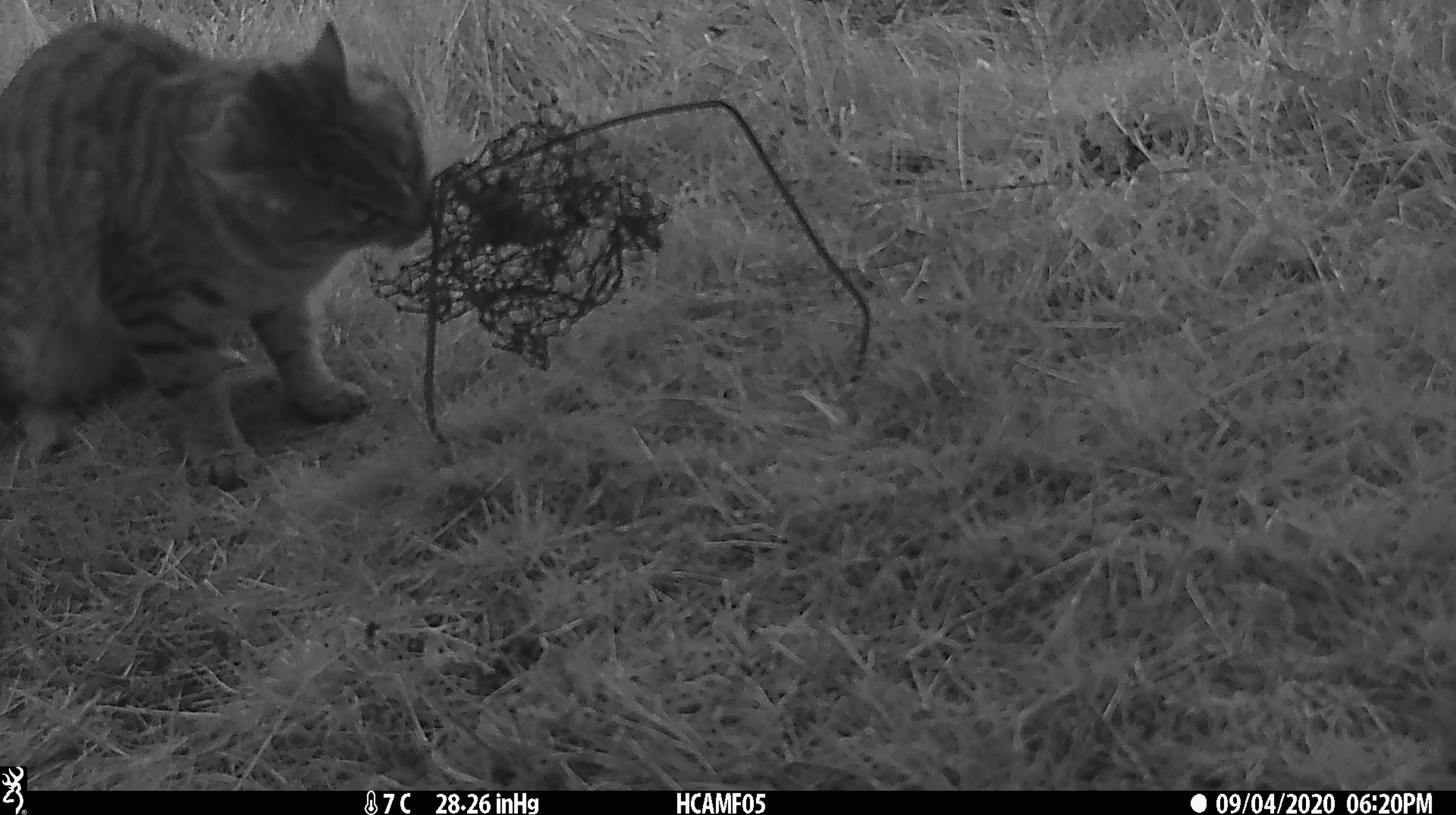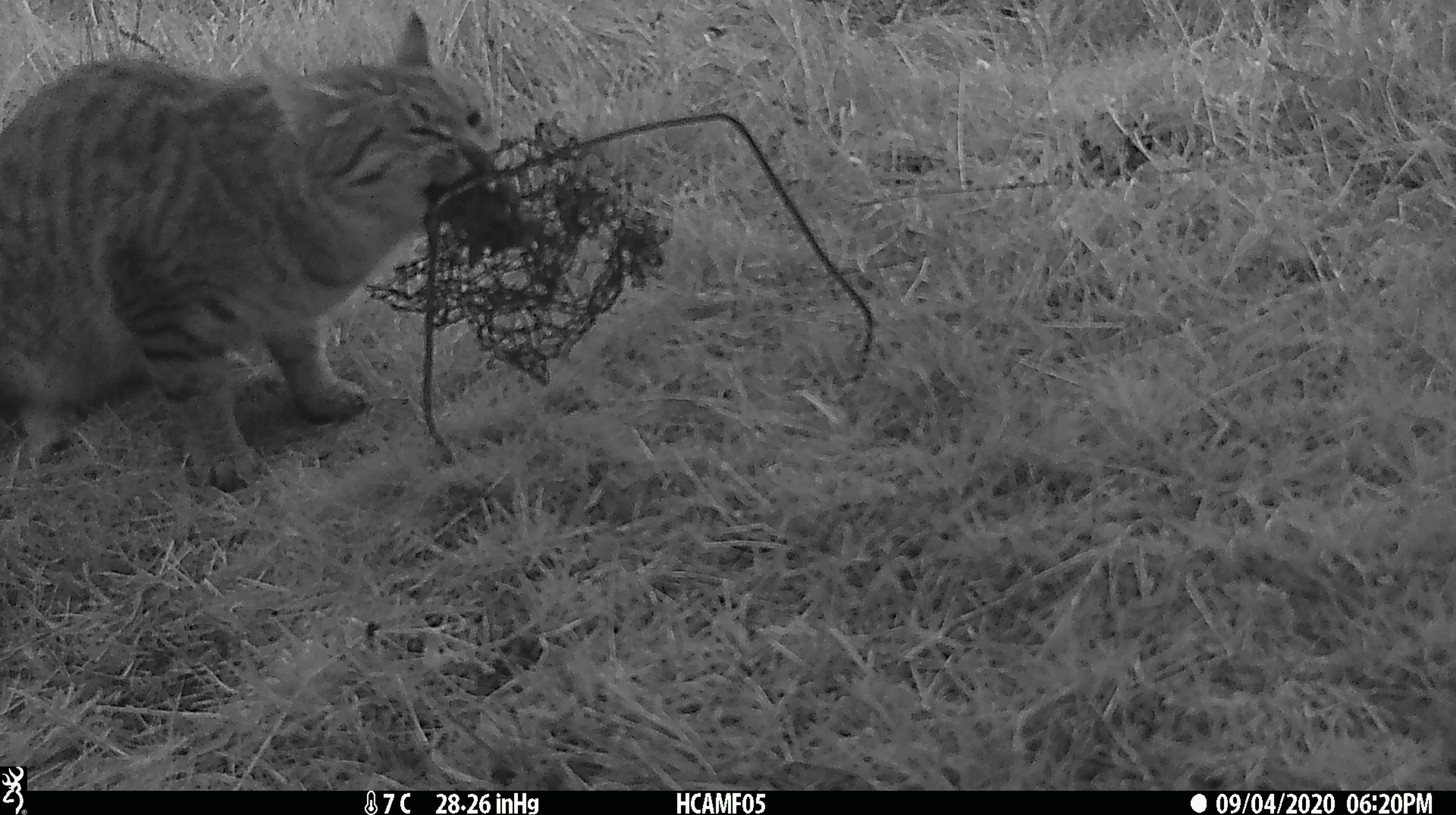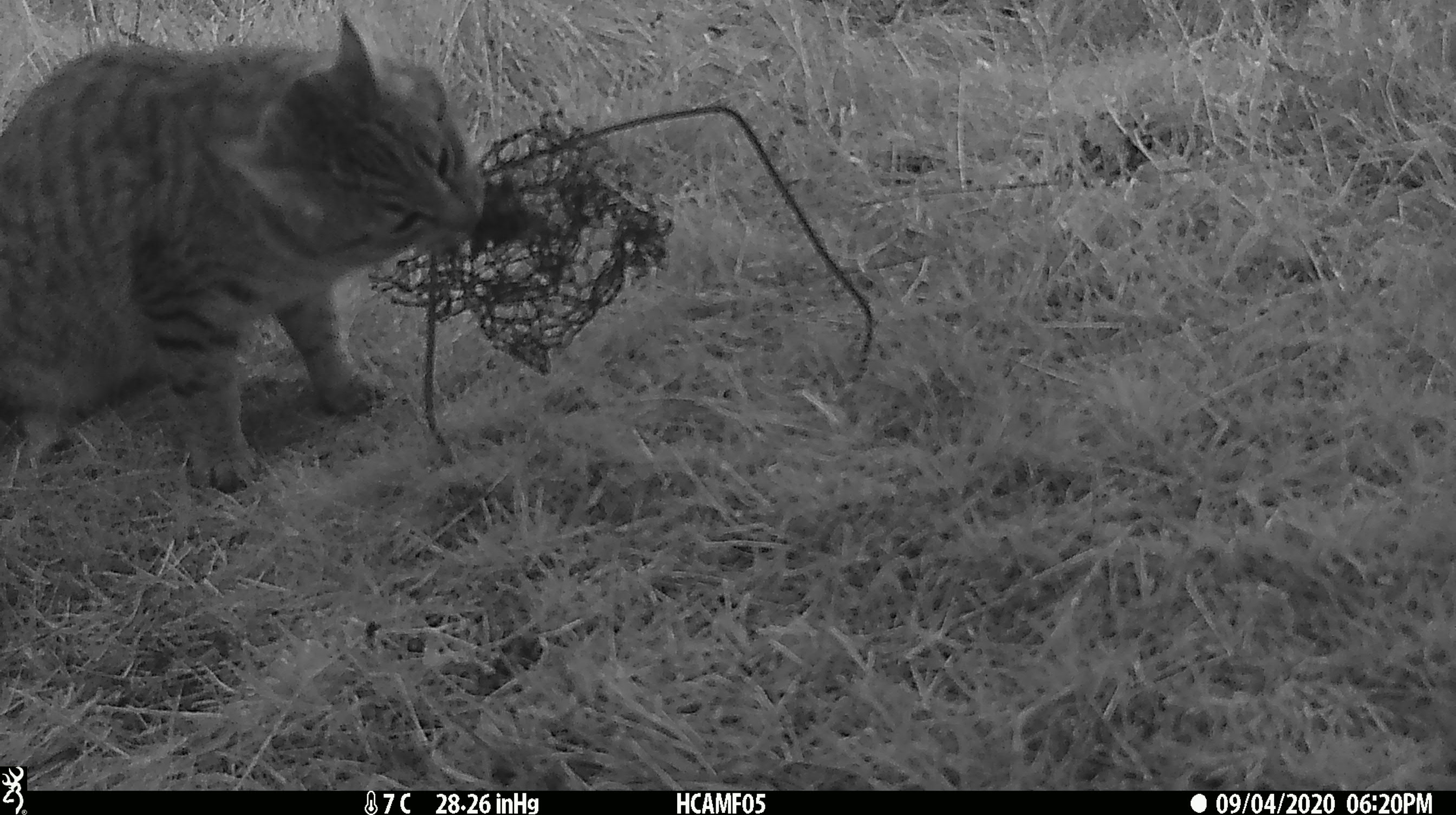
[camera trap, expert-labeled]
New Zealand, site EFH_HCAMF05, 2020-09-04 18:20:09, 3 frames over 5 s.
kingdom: Animalia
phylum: Chordata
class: Mammalia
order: Carnivora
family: Felidae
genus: Felis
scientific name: Felis catus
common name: domestic cat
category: cat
Cat (domestic cat) (Felis catus).